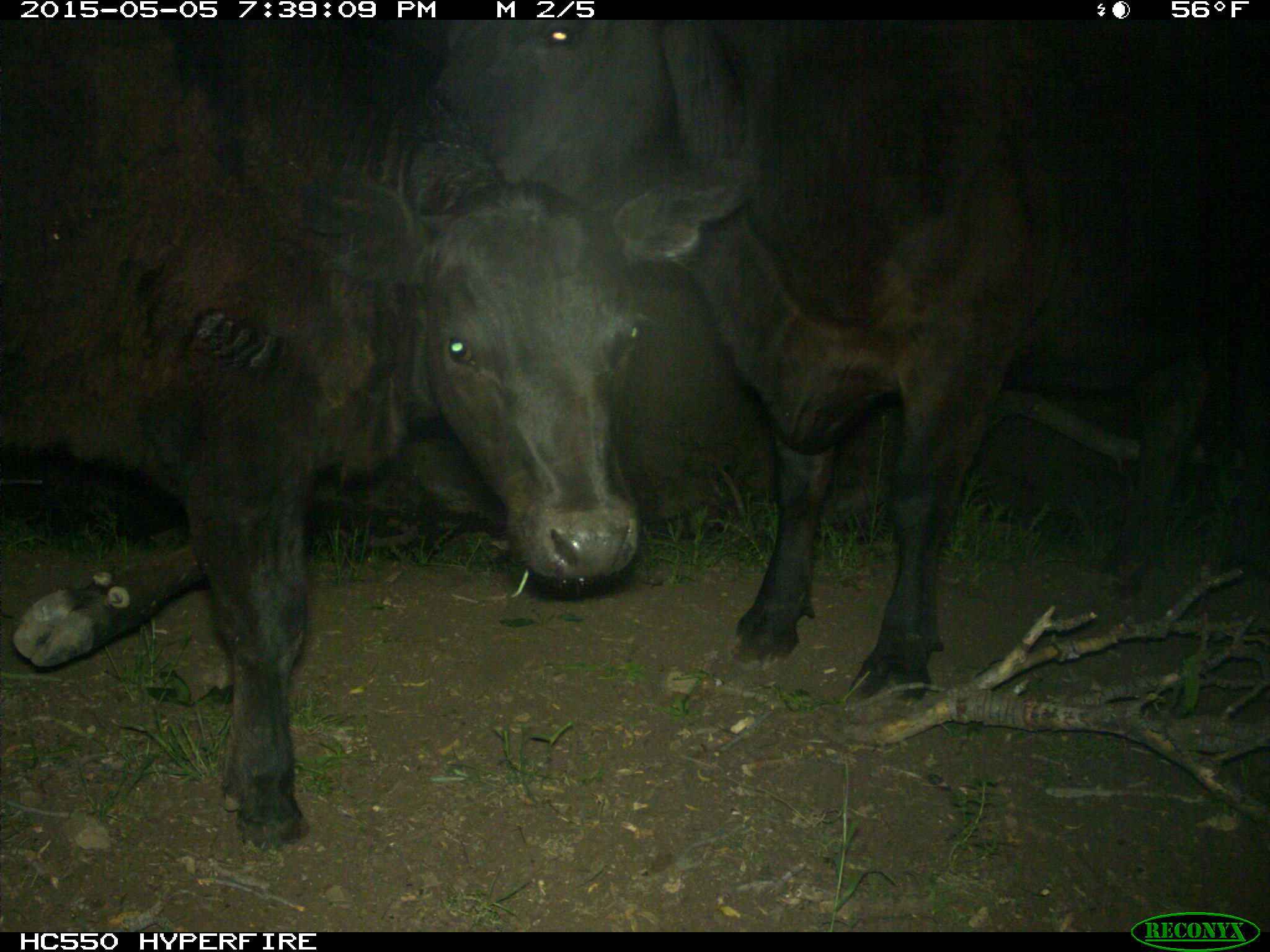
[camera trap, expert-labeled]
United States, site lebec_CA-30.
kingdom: Animalia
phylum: Chordata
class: Mammalia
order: Artiodactyla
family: Bovidae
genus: Bos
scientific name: Bos taurus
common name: domestic cow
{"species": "Bos taurus (domestic cow)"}